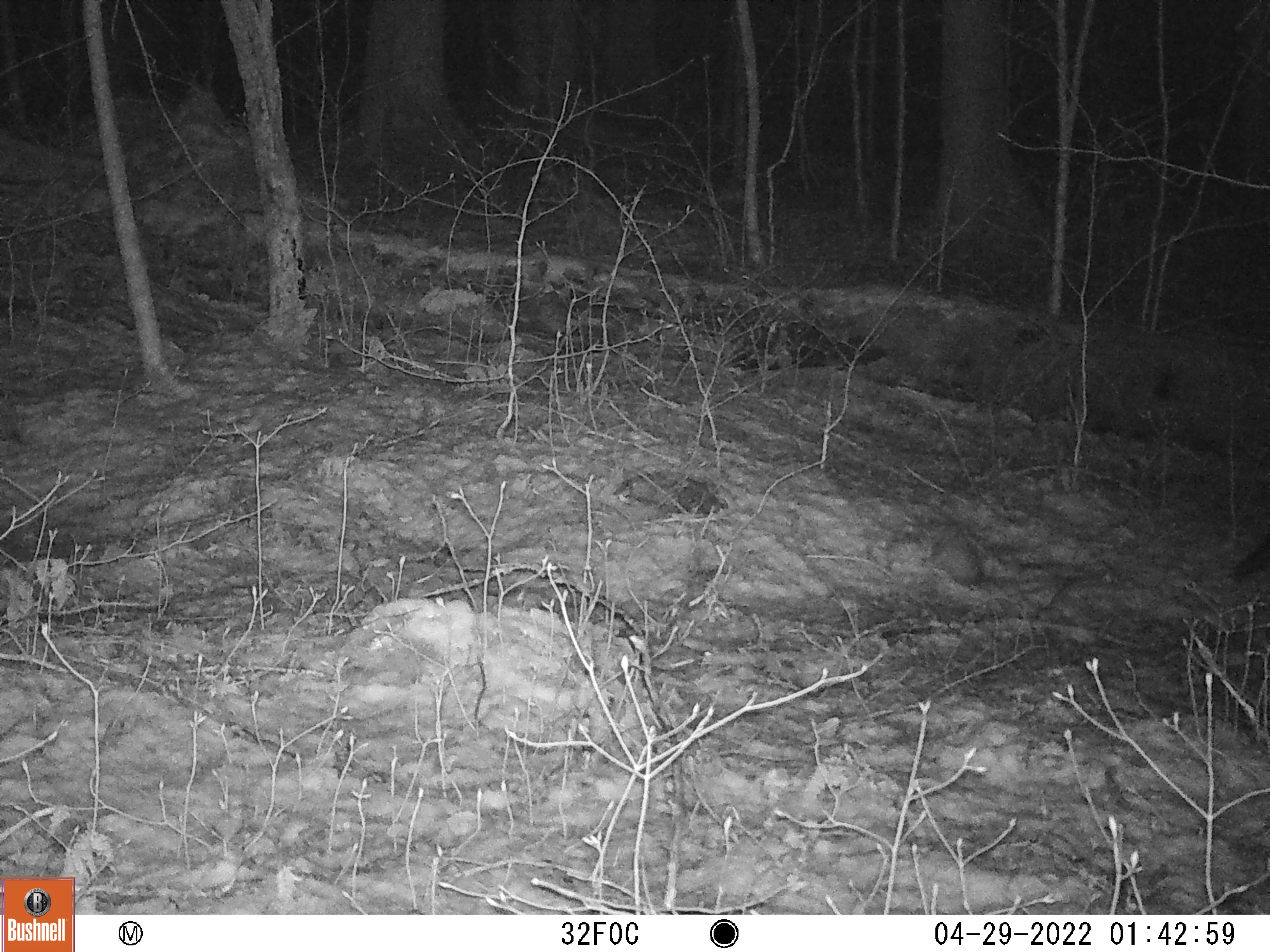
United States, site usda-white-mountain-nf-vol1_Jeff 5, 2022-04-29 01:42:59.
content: unidentified animal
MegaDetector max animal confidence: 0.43